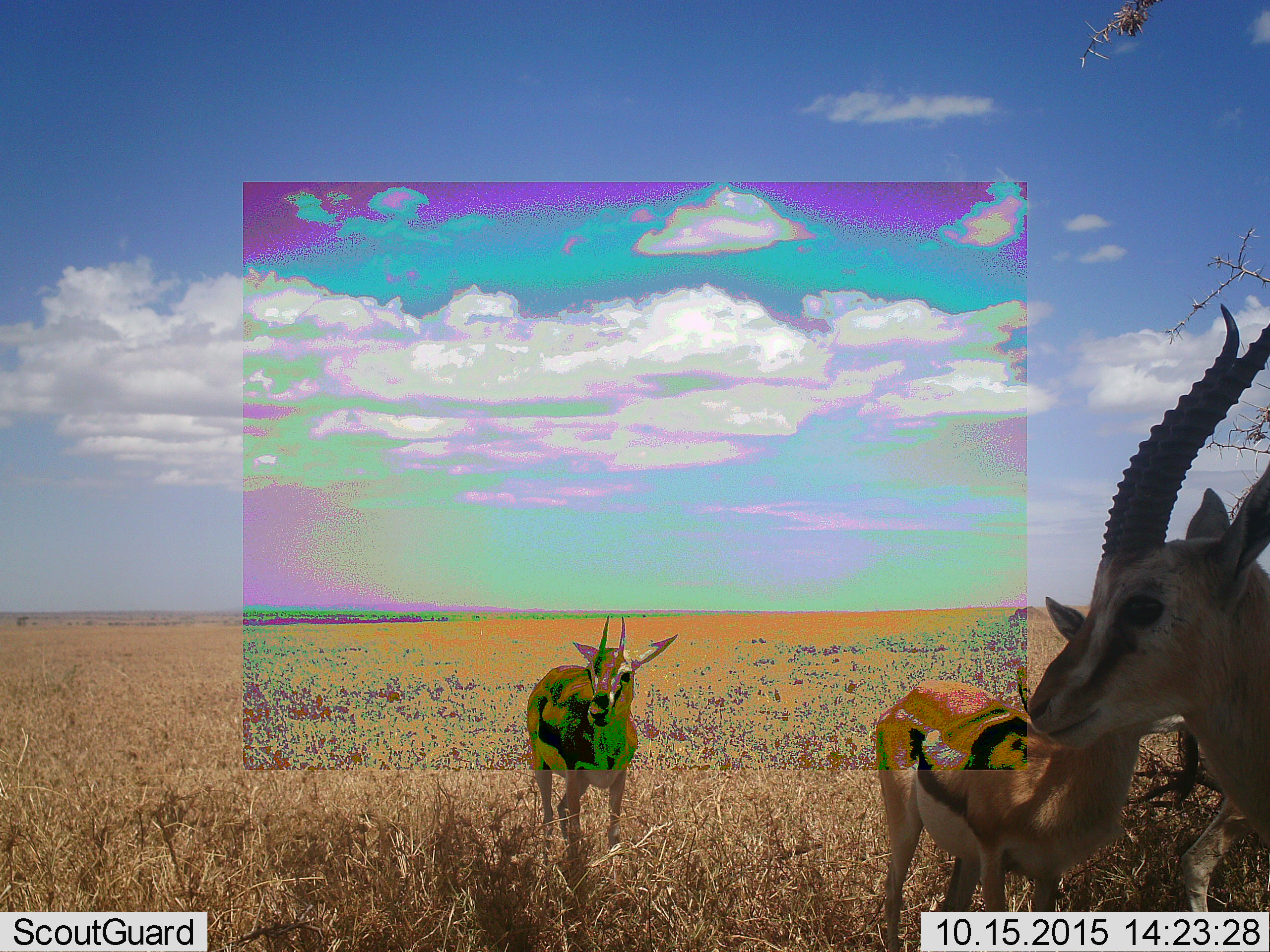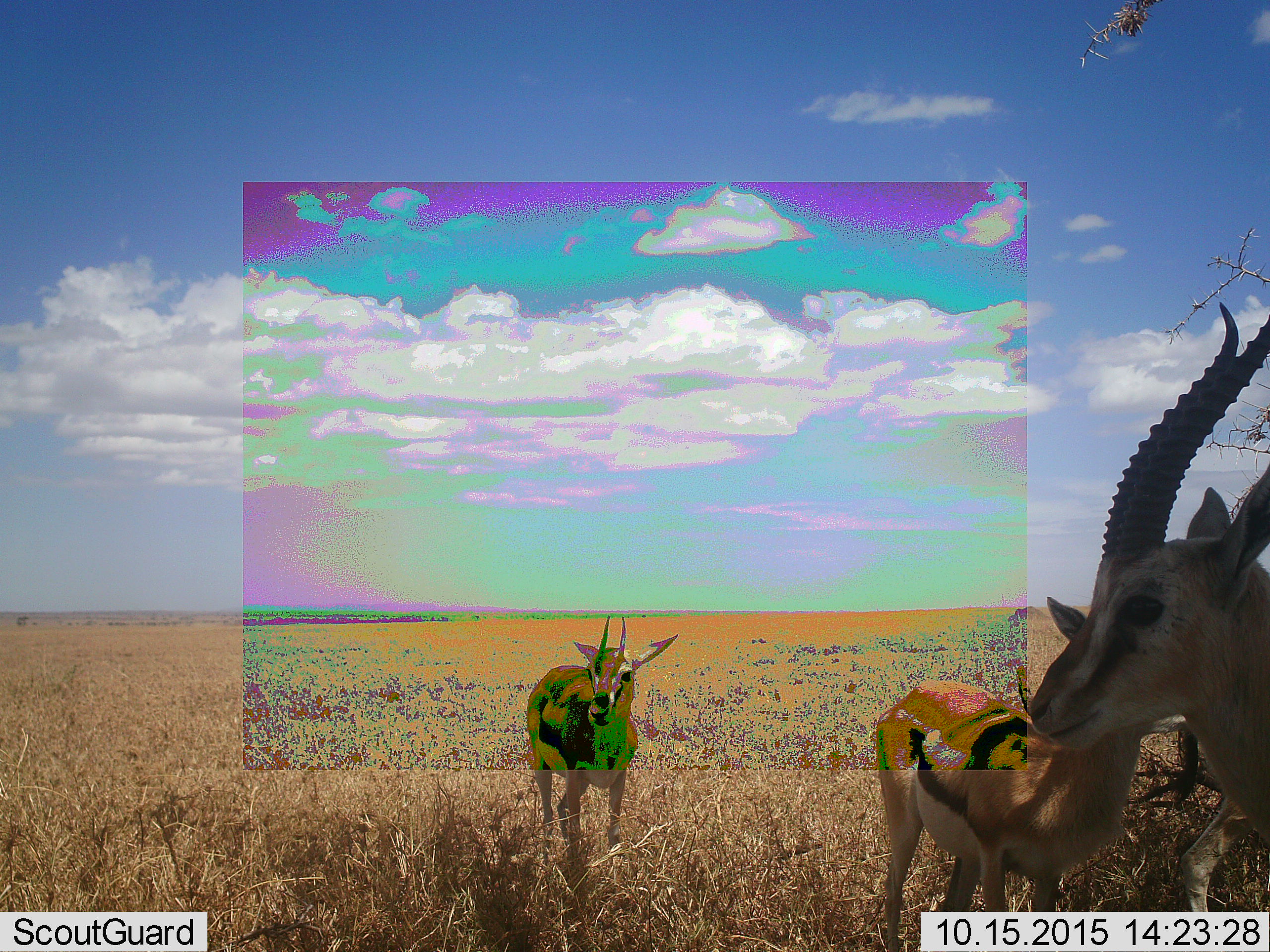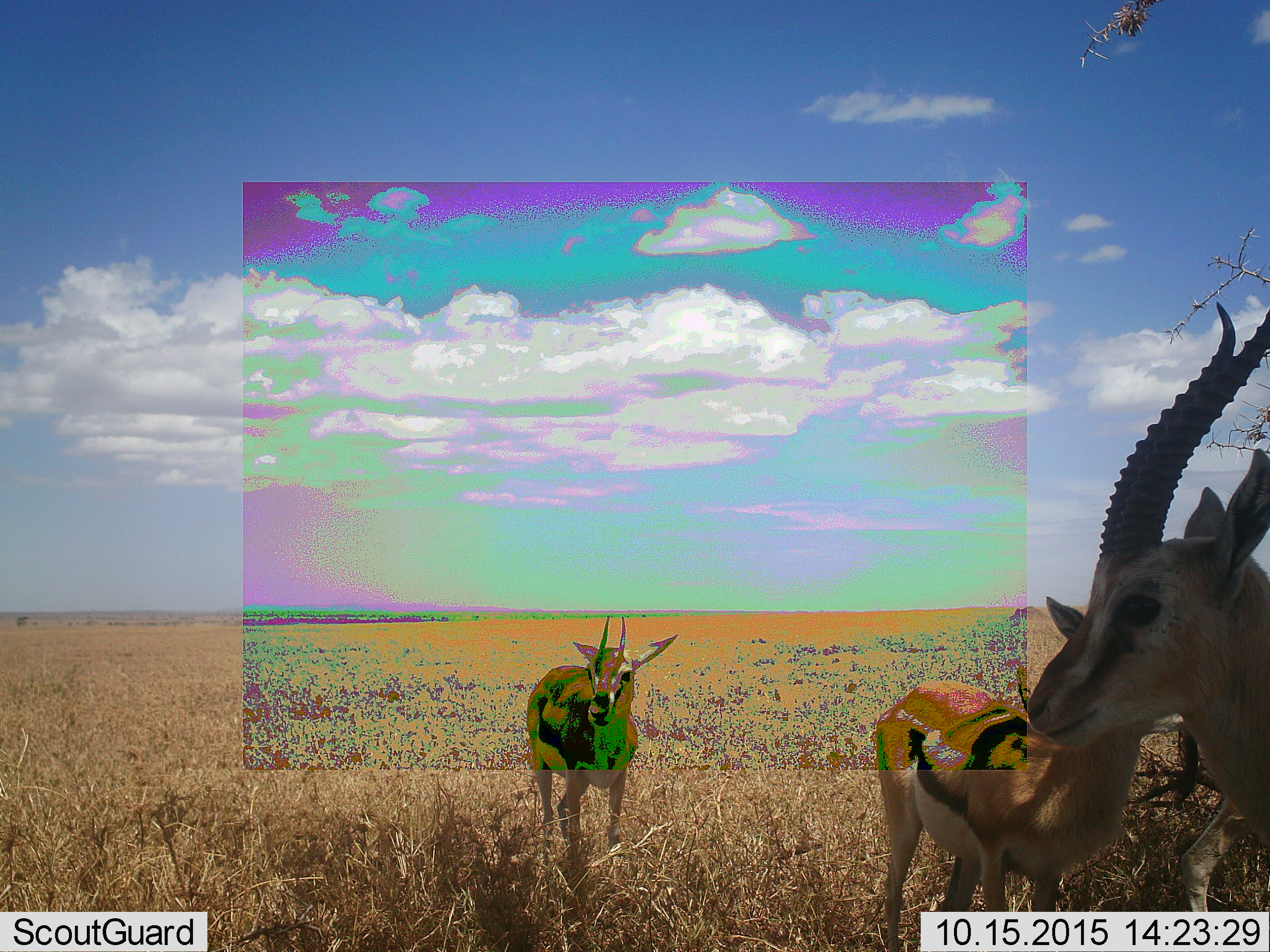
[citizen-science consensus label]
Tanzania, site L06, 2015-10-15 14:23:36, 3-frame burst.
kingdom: Animalia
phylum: Chordata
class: Mammalia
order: Artiodactyla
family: Bovidae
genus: Eudorcas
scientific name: Eudorcas thomsonii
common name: thomson's gazelle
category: gazellethomsons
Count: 3.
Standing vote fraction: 100%.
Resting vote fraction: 0%.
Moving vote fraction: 12%.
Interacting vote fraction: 0%.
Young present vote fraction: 0%.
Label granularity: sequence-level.